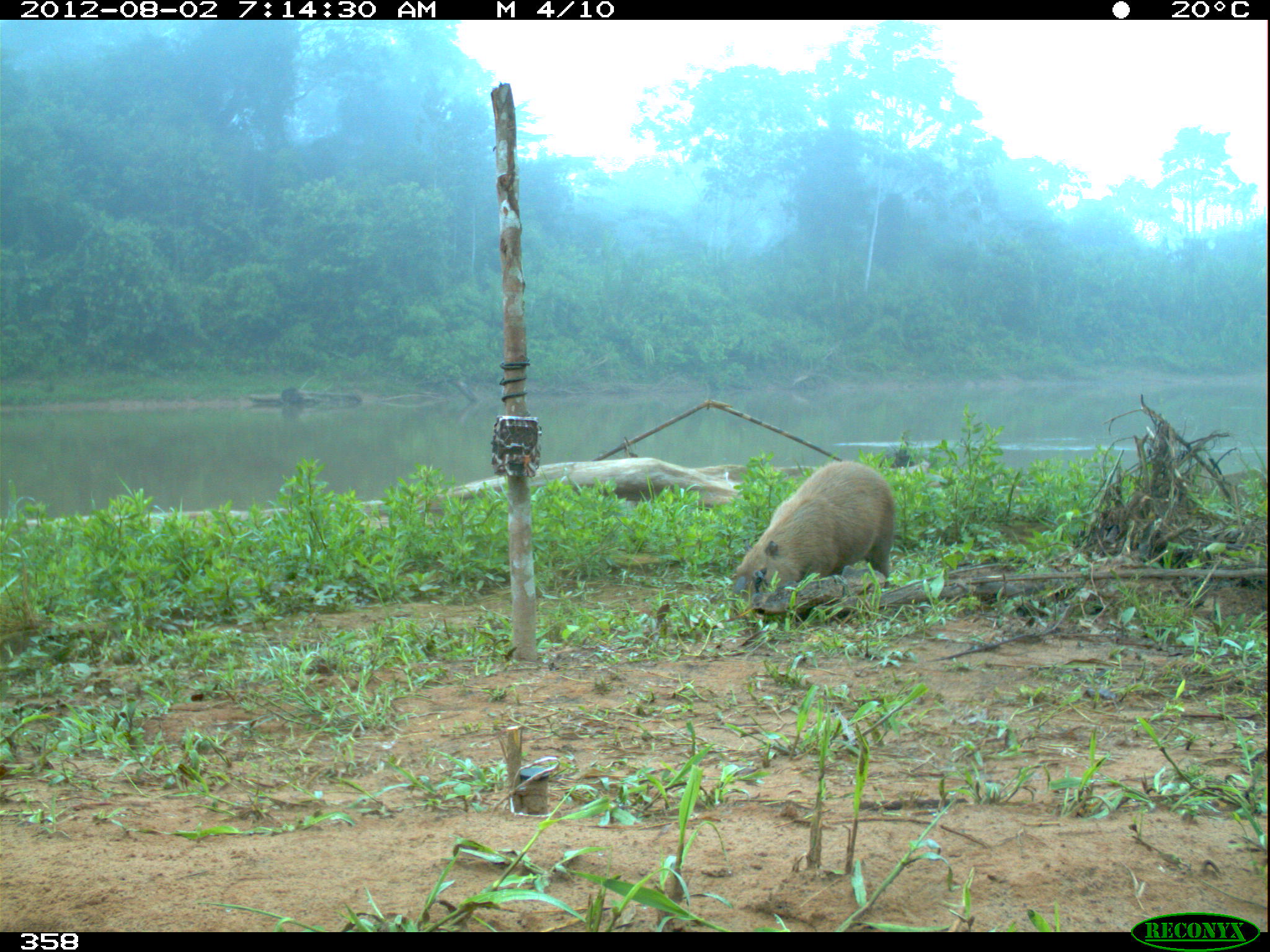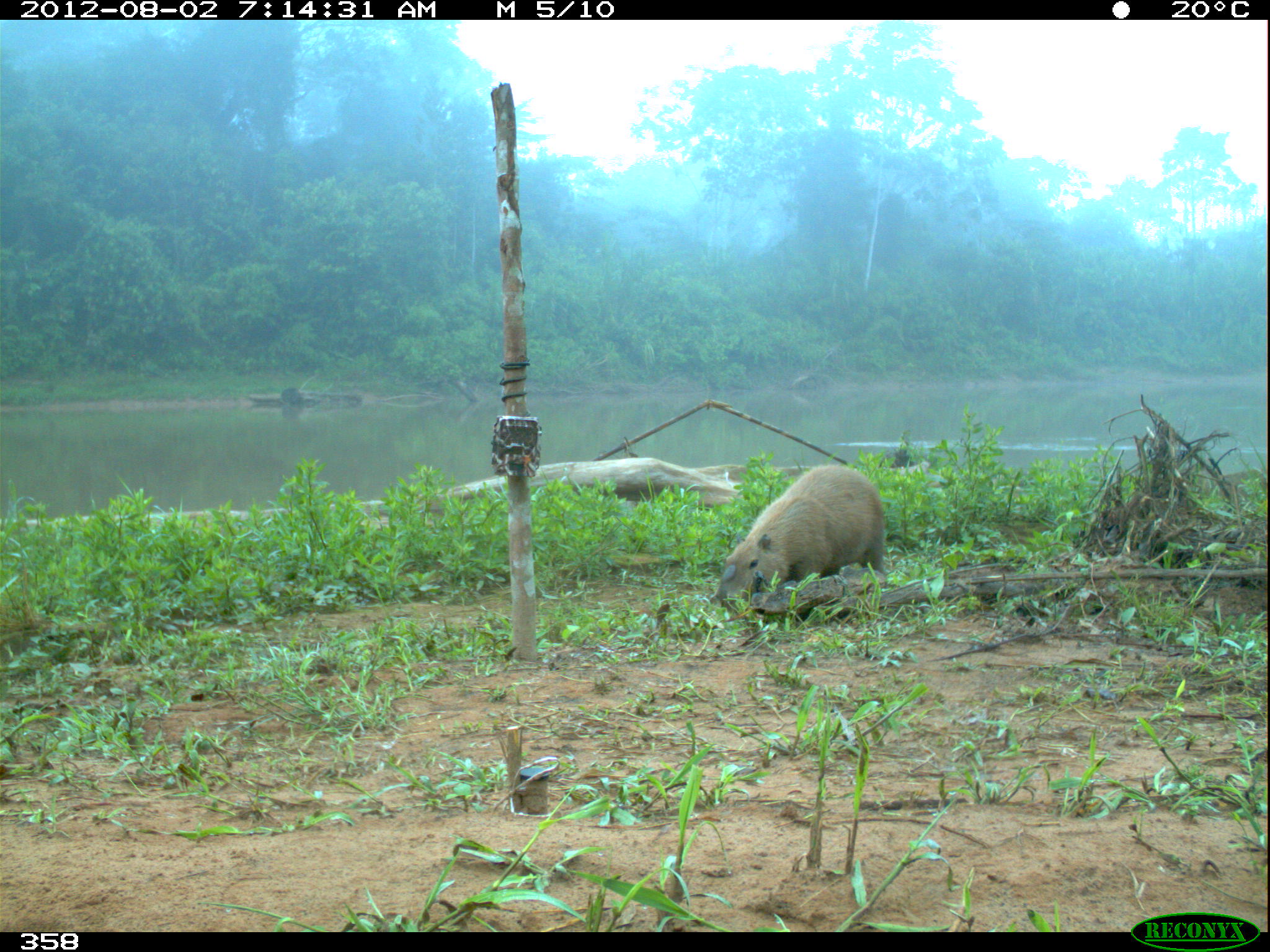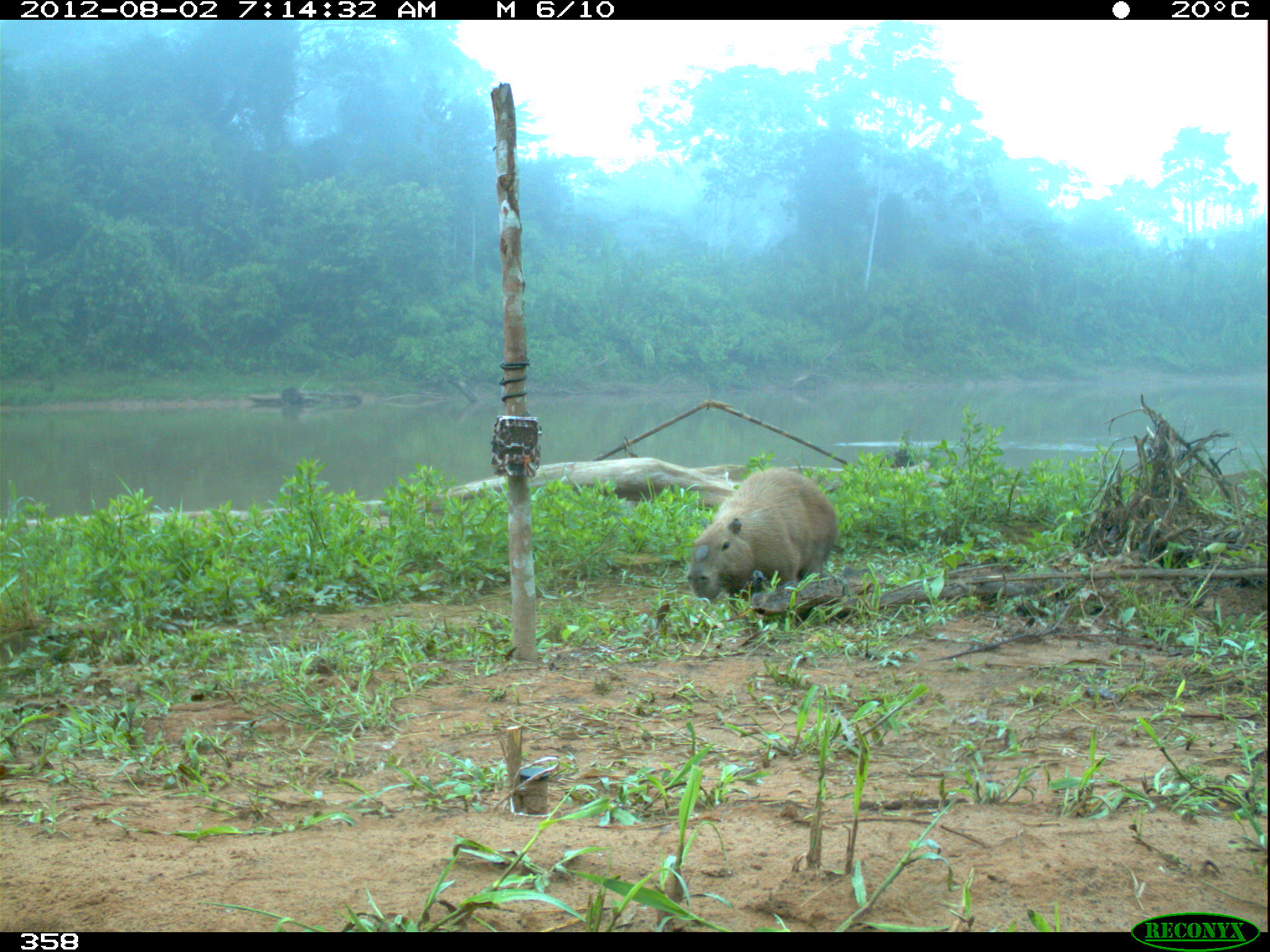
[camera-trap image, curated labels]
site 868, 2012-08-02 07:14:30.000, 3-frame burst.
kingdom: Animalia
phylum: Chordata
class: Mammalia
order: Rodentia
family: Caviidae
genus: Hydrochoerus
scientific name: Hydrochoerus hydrochaeris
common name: capybara